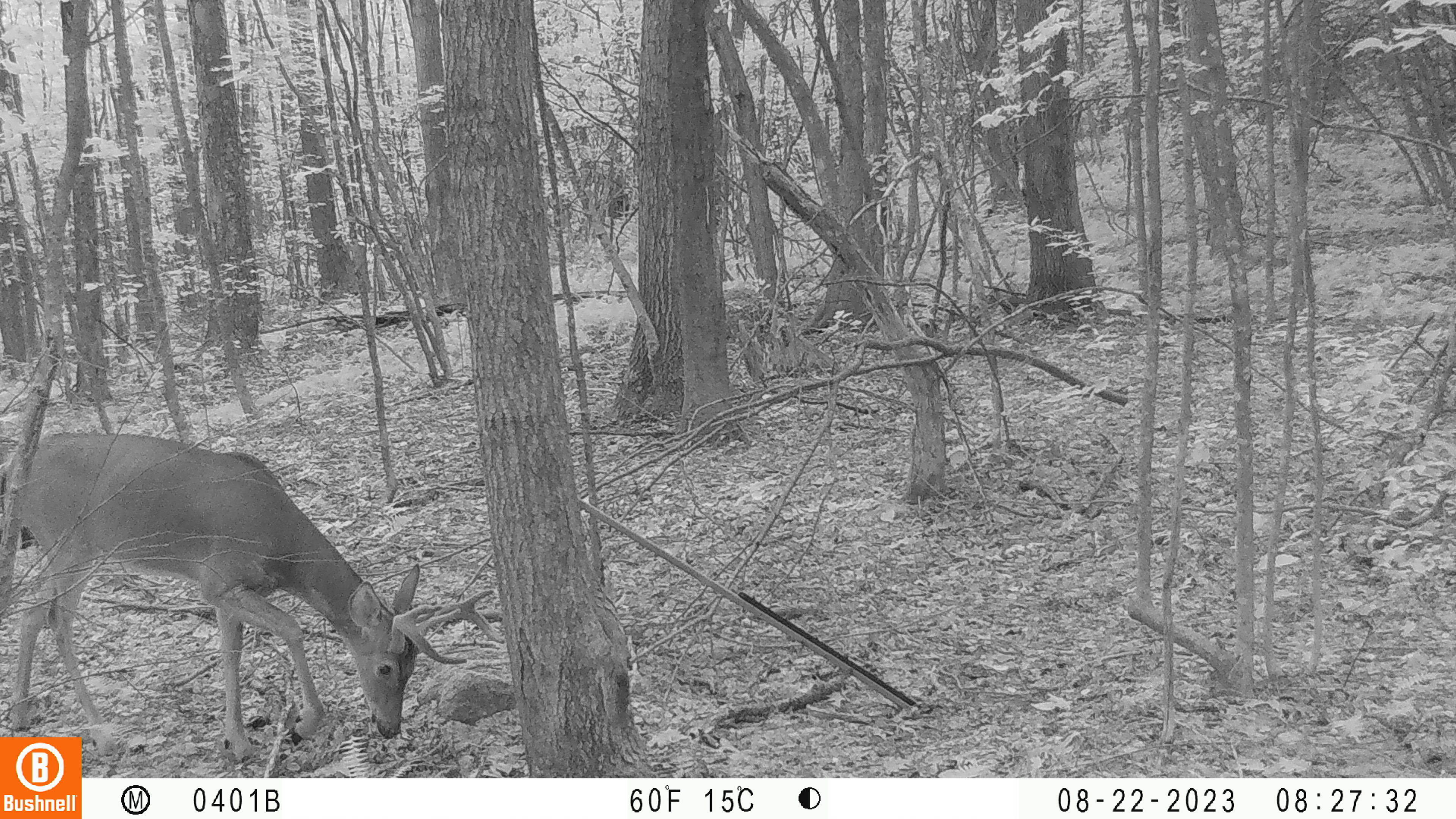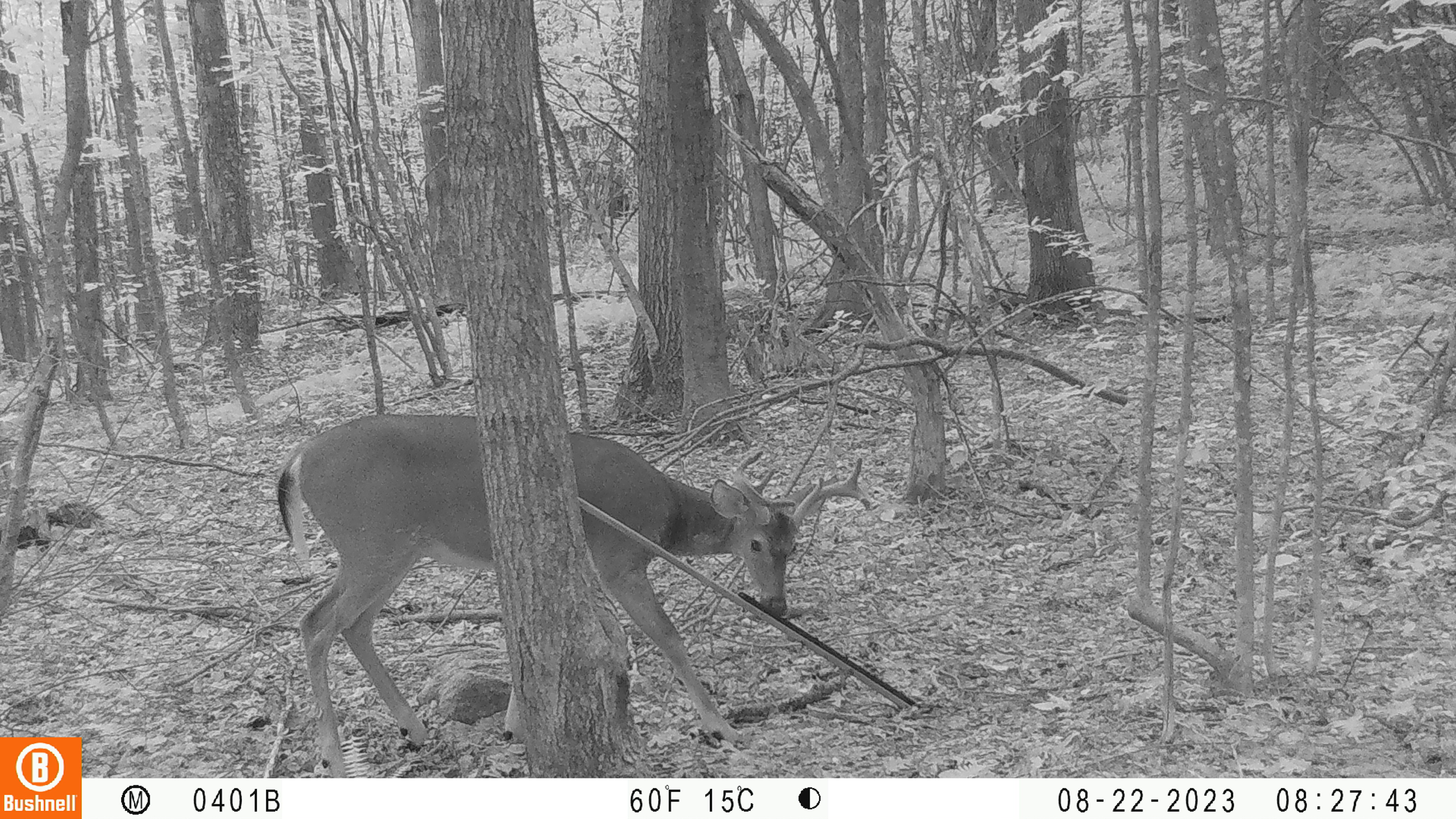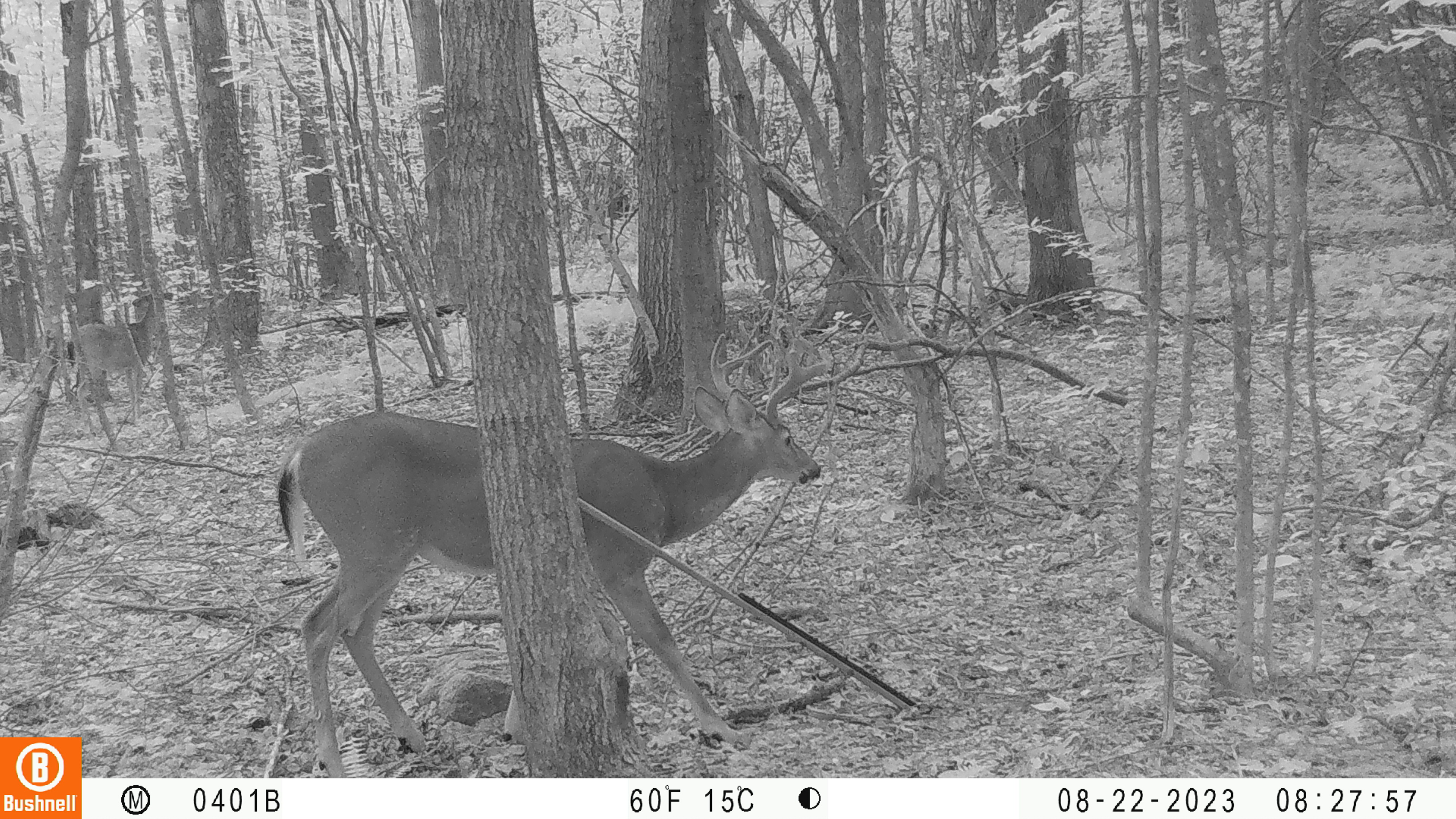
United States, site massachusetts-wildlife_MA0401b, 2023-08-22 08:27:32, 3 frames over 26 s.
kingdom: Animalia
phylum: Chordata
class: Mammalia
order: Artiodactyla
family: Cervidae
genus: Odocoileus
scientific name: Odocoileus virginianus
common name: white-tailed deer